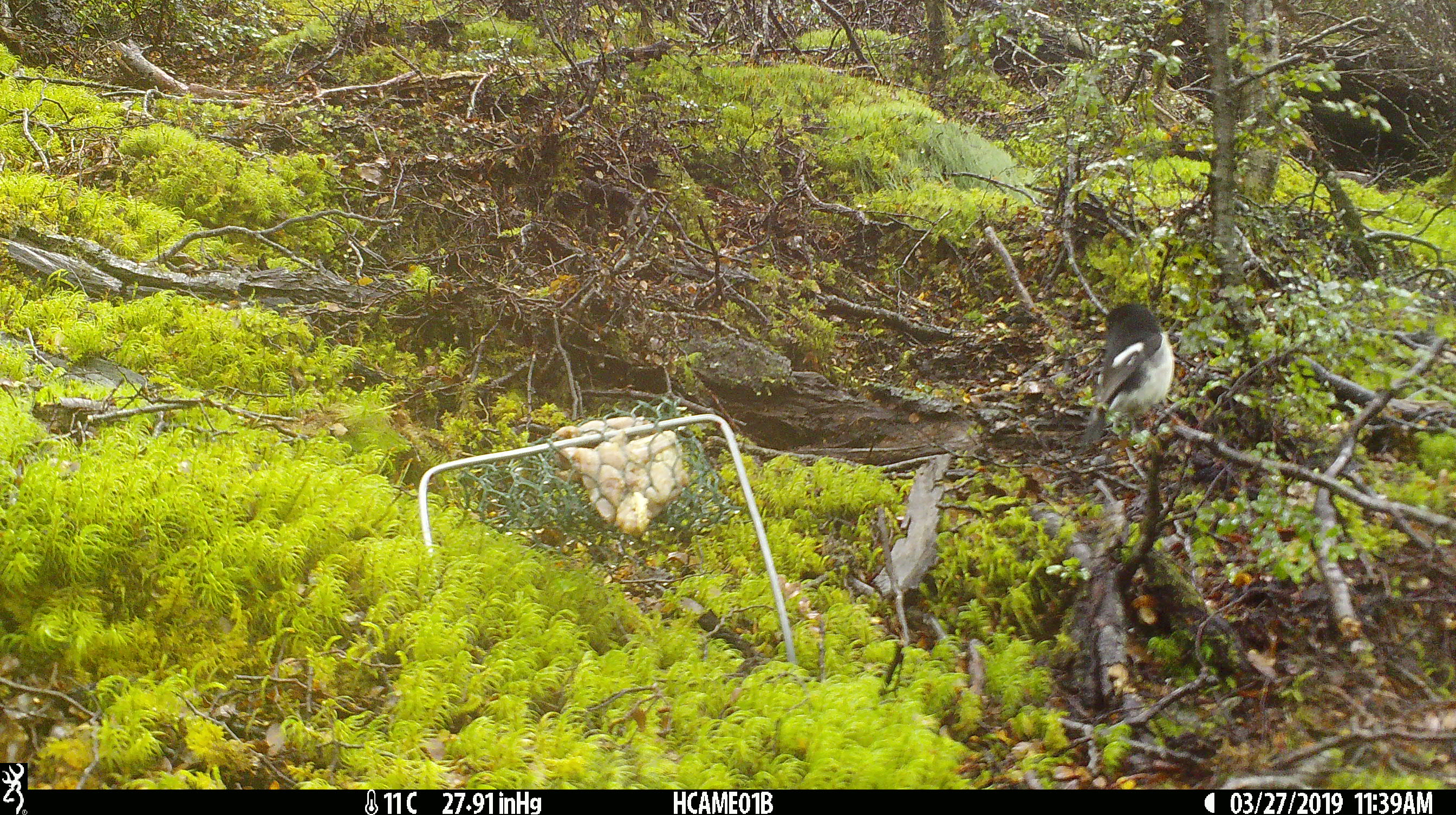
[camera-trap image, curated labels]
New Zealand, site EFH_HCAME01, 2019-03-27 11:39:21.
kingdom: Animalia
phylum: Chordata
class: Aves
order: Passeriformes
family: Petroicidae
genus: Petroica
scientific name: Petroica macrocephala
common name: tomtit